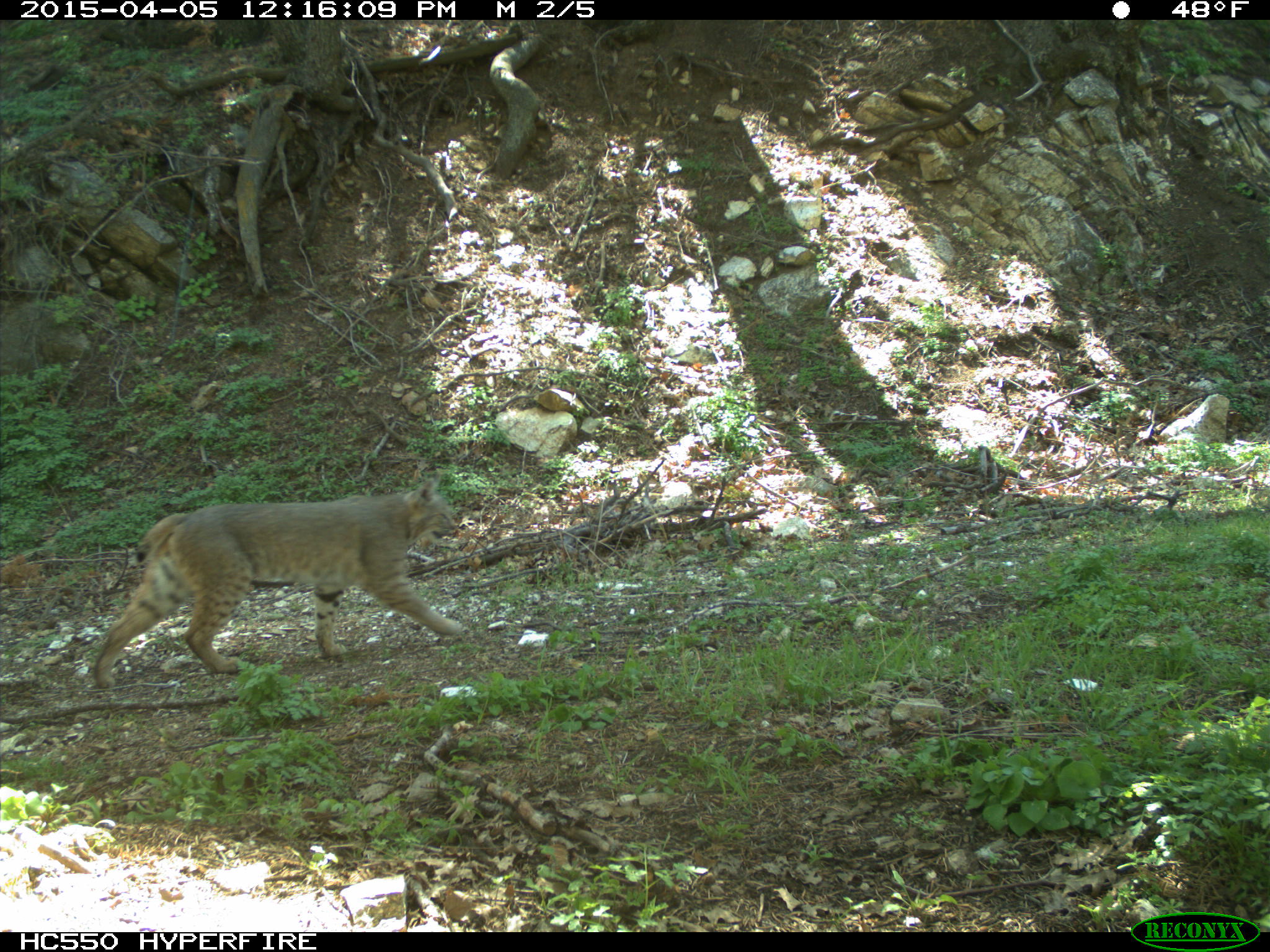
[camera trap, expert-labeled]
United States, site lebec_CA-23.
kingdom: Animalia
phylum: Chordata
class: Mammalia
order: Carnivora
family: Felidae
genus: Lynx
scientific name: Lynx rufus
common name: bobcat